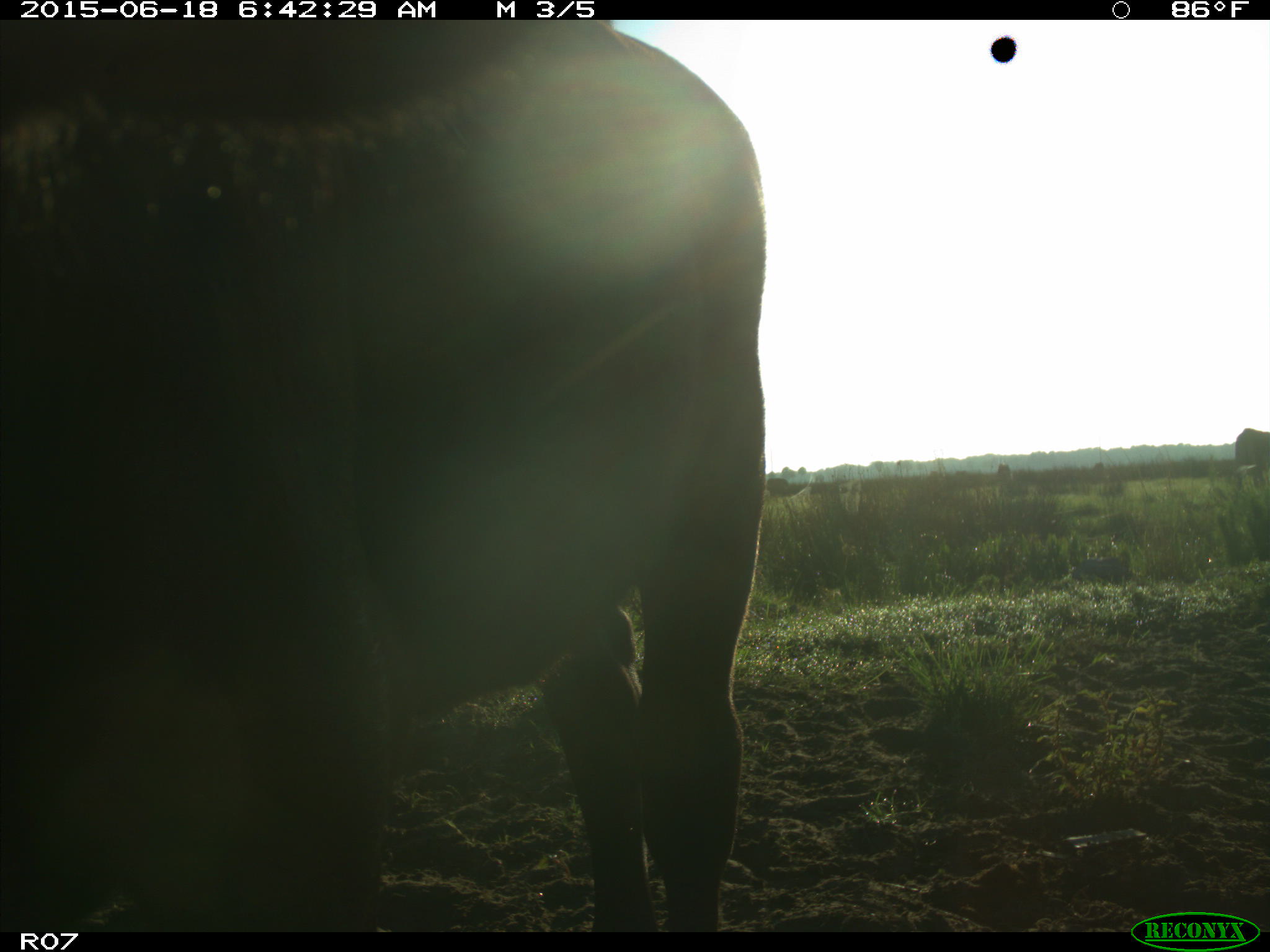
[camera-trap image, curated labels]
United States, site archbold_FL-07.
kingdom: Animalia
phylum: Chordata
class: Mammalia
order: Artiodactyla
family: Bovidae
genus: Bos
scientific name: Bos taurus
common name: domestic cow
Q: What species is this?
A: Bos taurus (domestic cow).